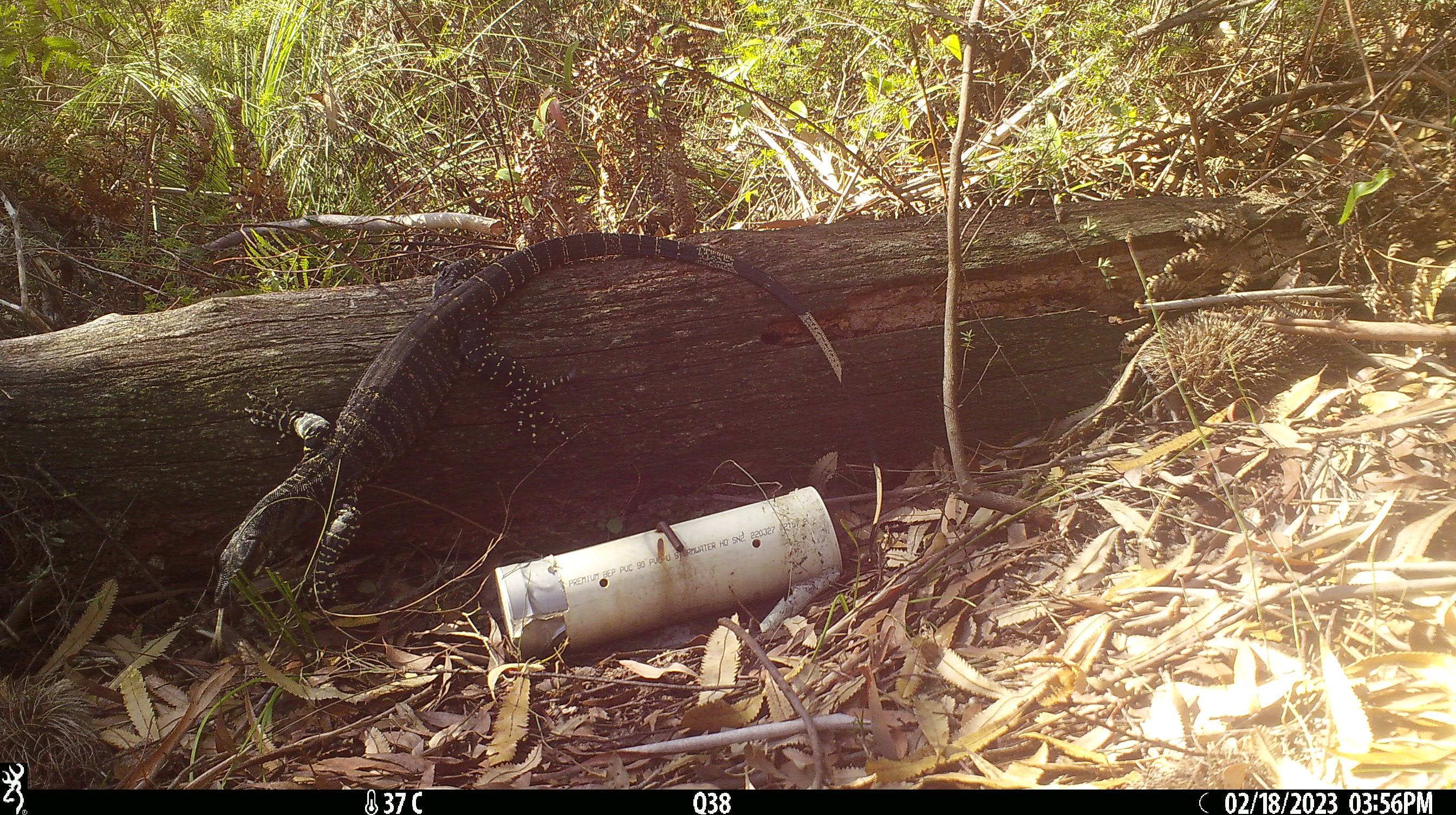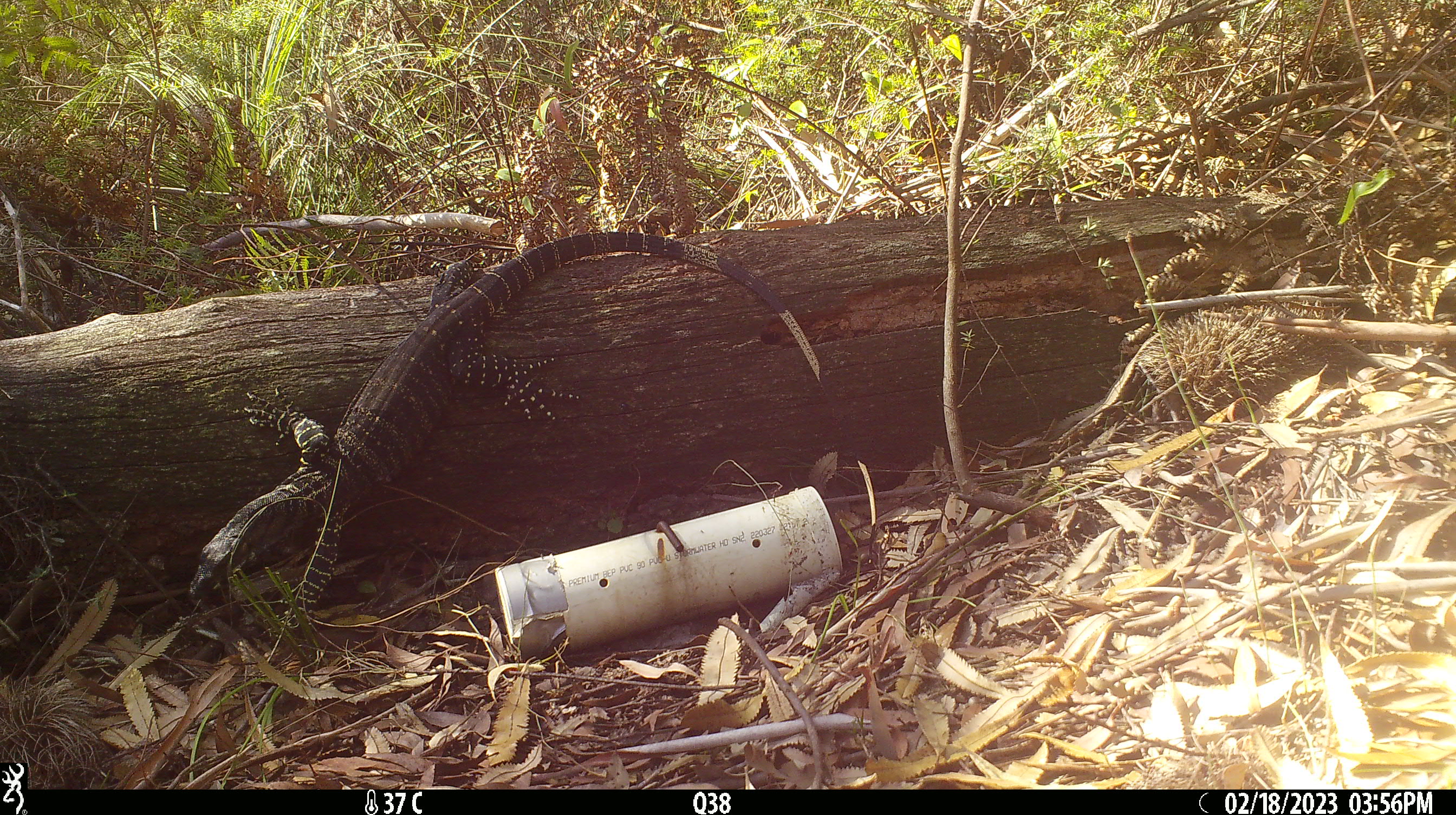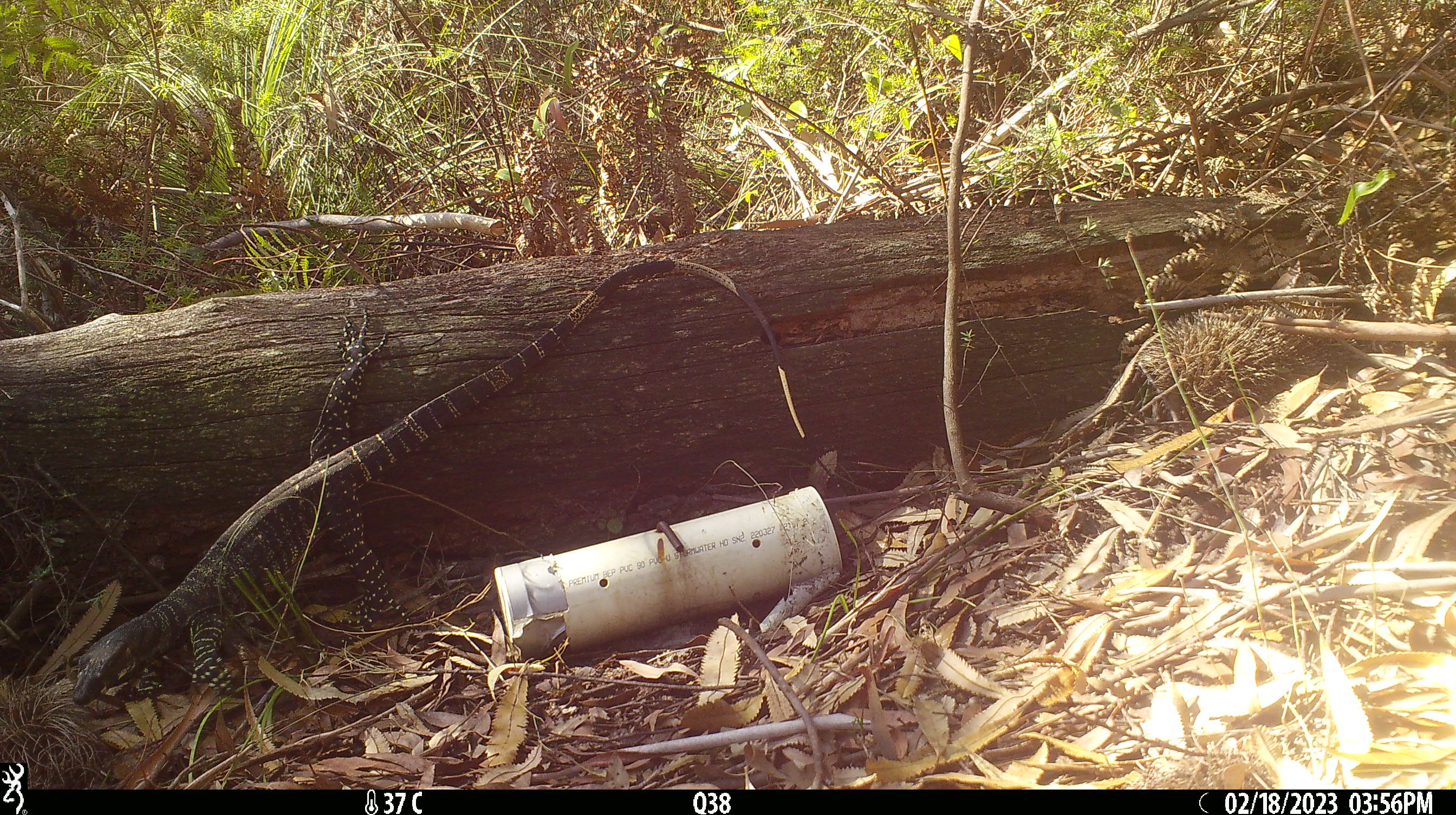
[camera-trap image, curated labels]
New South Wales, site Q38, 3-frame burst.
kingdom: Animalia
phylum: Chordata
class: Reptilia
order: Squamata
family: Varanidae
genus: Varanus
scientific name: Varanus varius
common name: lace monitor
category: goanna